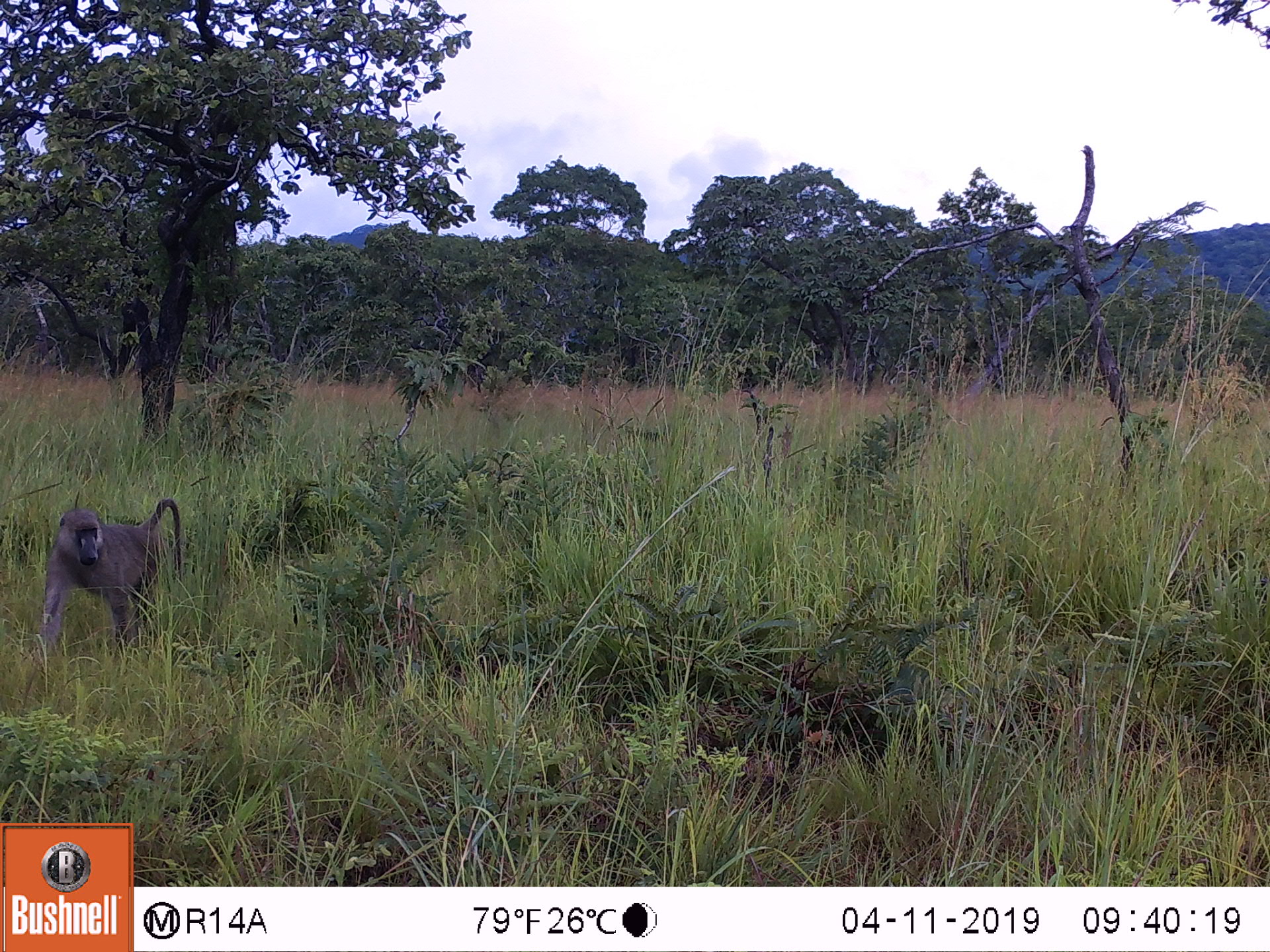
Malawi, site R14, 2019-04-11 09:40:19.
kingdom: Animalia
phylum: Chordata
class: Mammalia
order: Primates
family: Cercopithecidae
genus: Papio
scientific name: Papio cynocephalus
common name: yellow baboon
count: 1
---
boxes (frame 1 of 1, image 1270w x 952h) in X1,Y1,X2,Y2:
yellow baboon: 29,491,192,661